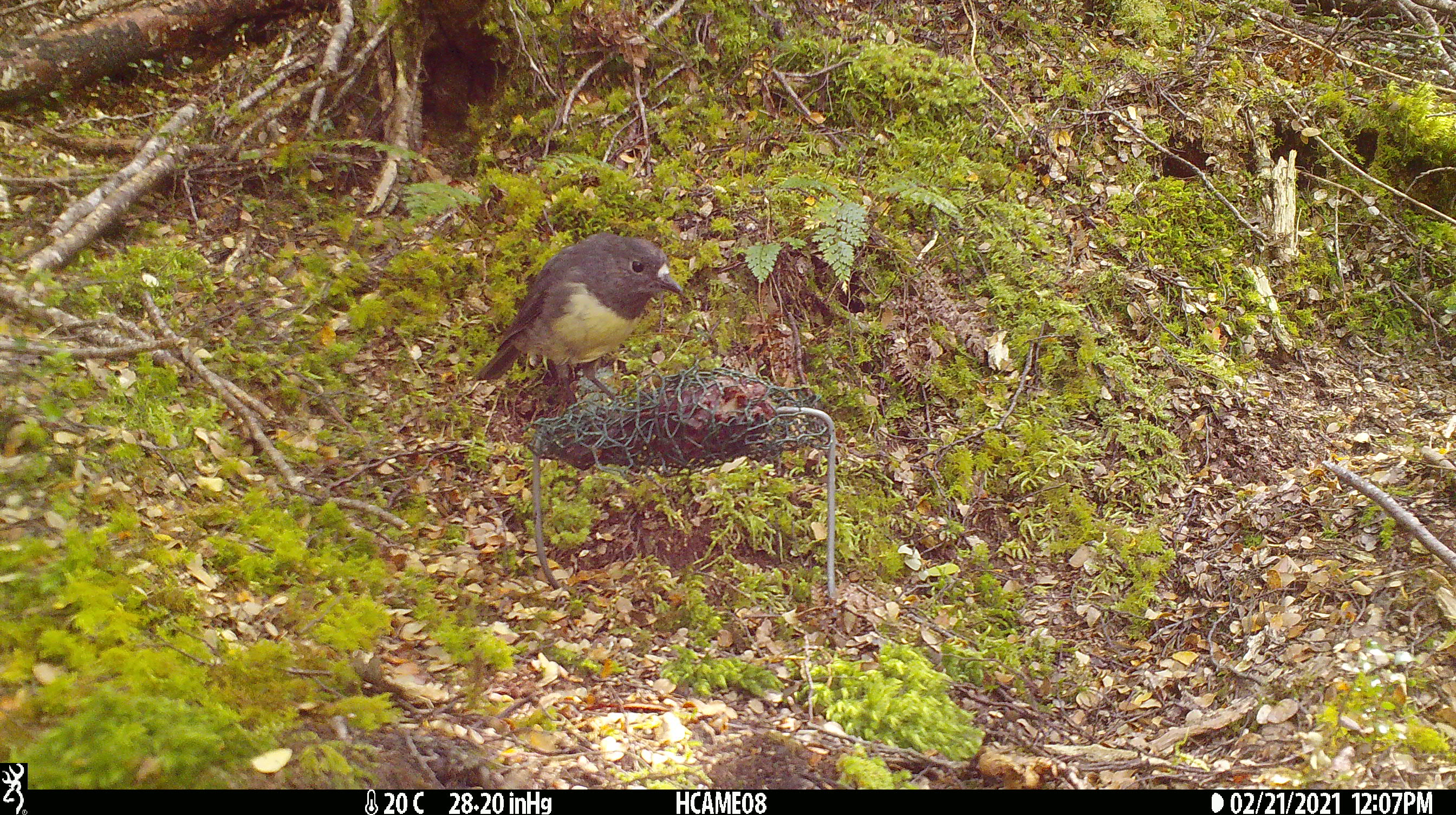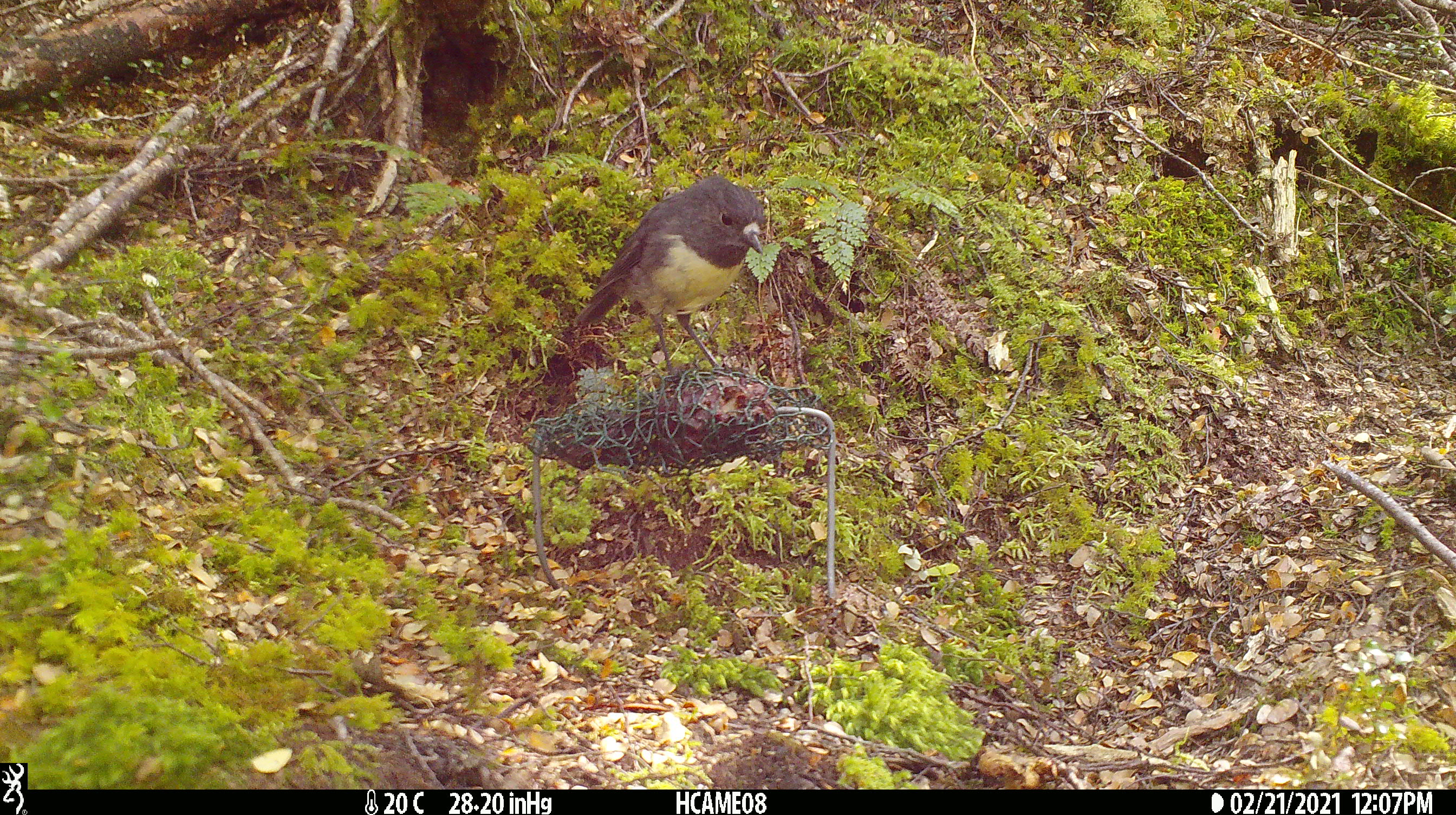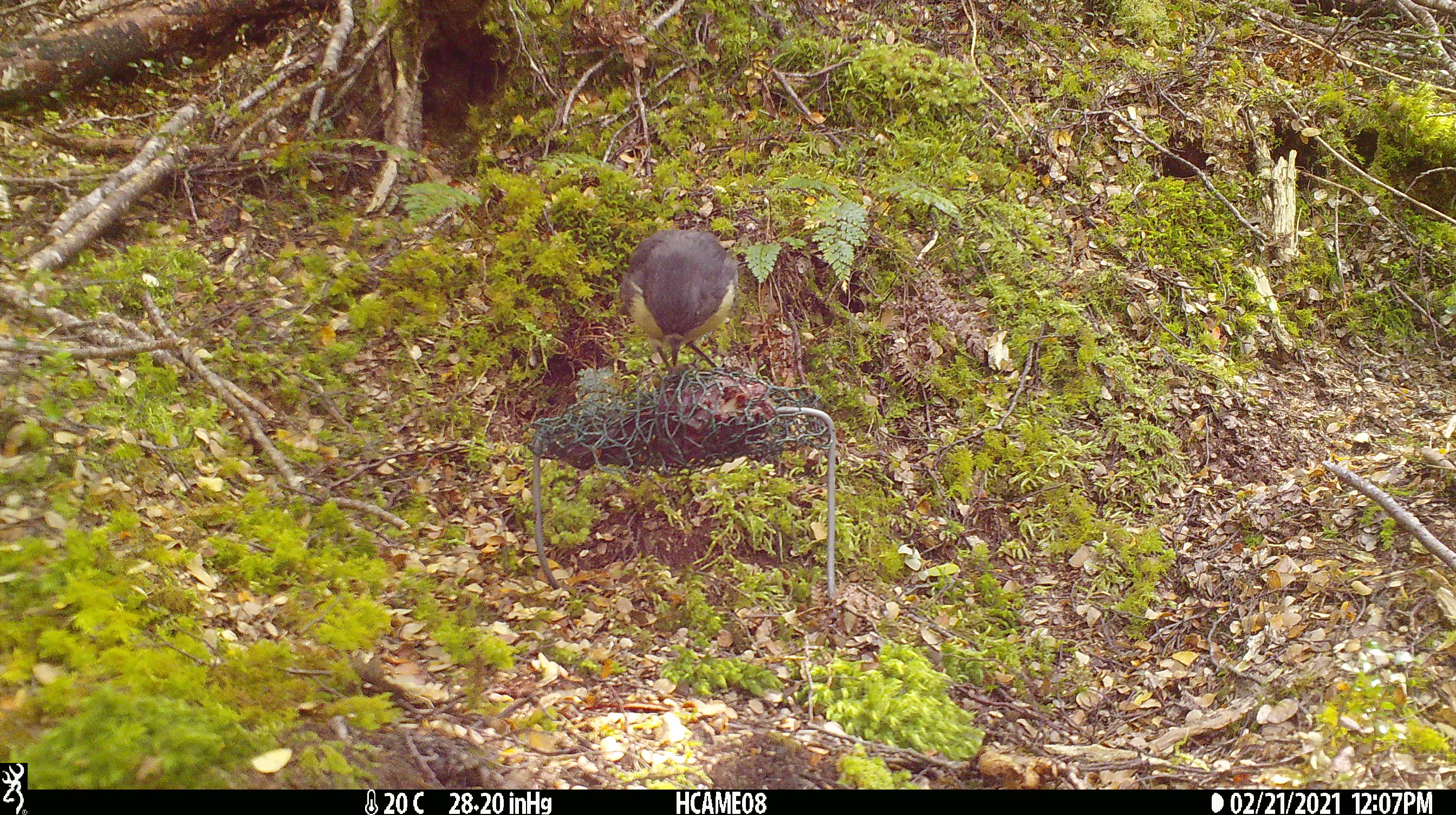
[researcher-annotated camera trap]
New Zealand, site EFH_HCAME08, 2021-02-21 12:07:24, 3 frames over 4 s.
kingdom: Animalia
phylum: Chordata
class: Aves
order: Passeriformes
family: Petroicidae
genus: Petroica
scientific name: Petroica australis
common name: new zealand robin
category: robin